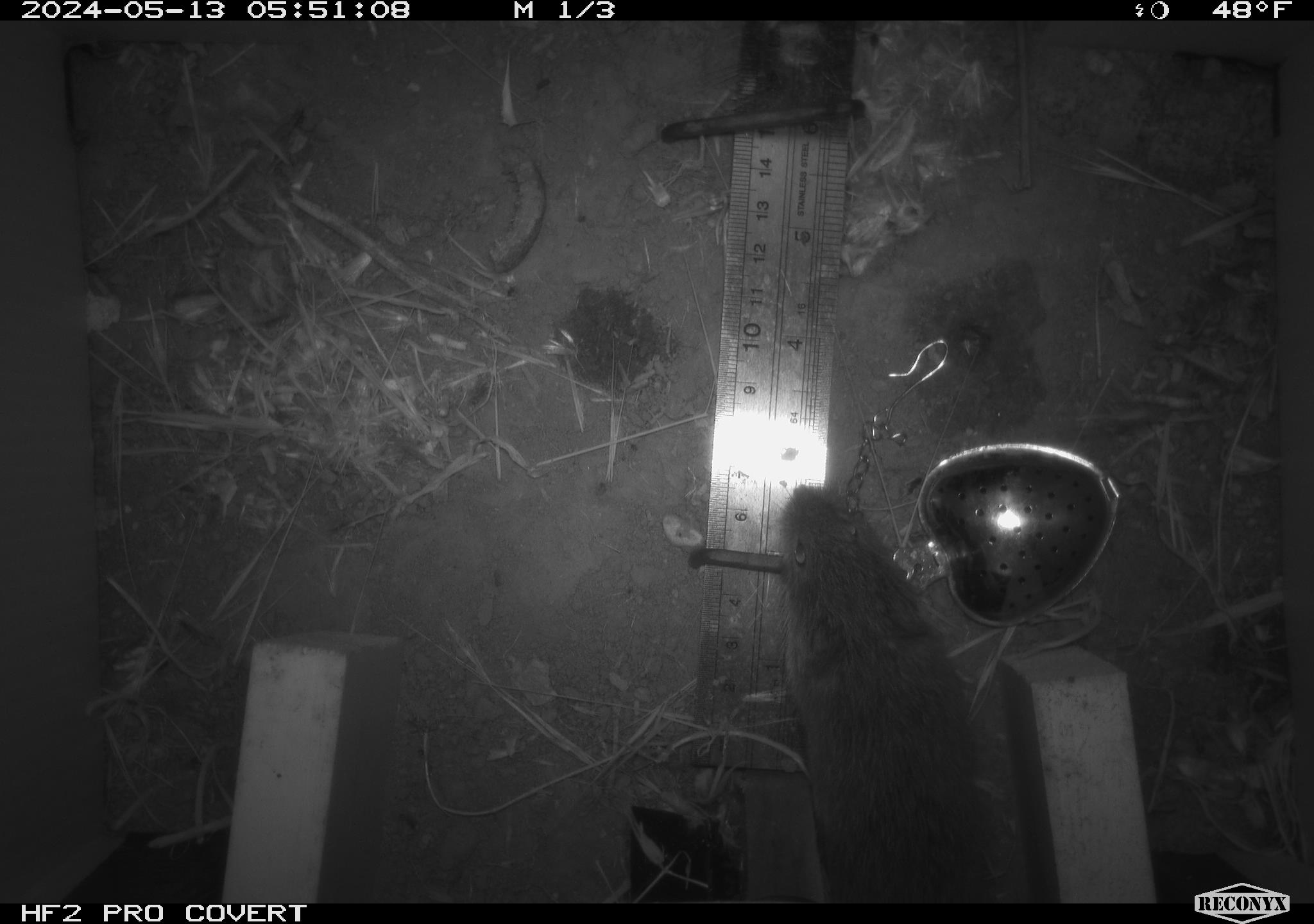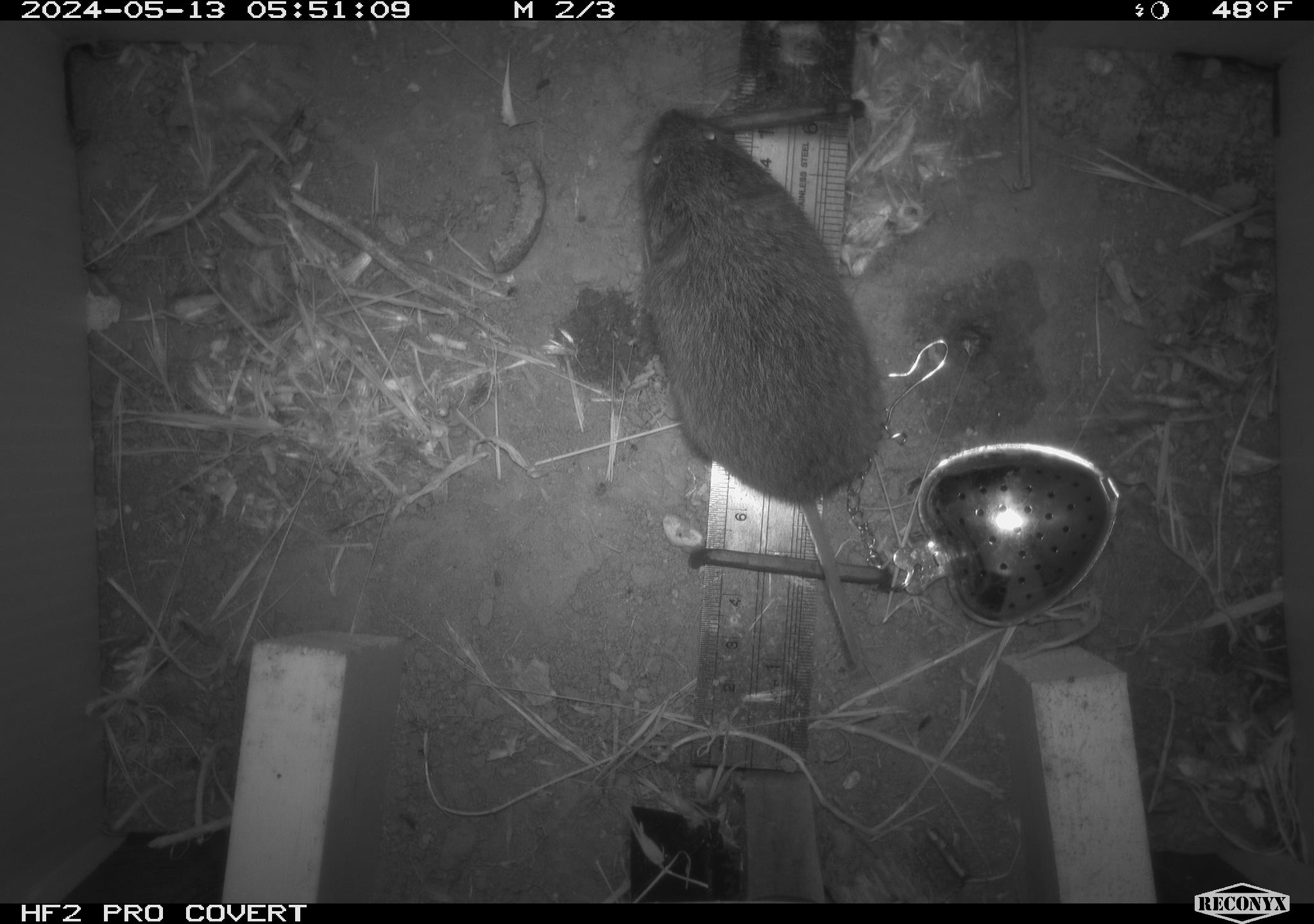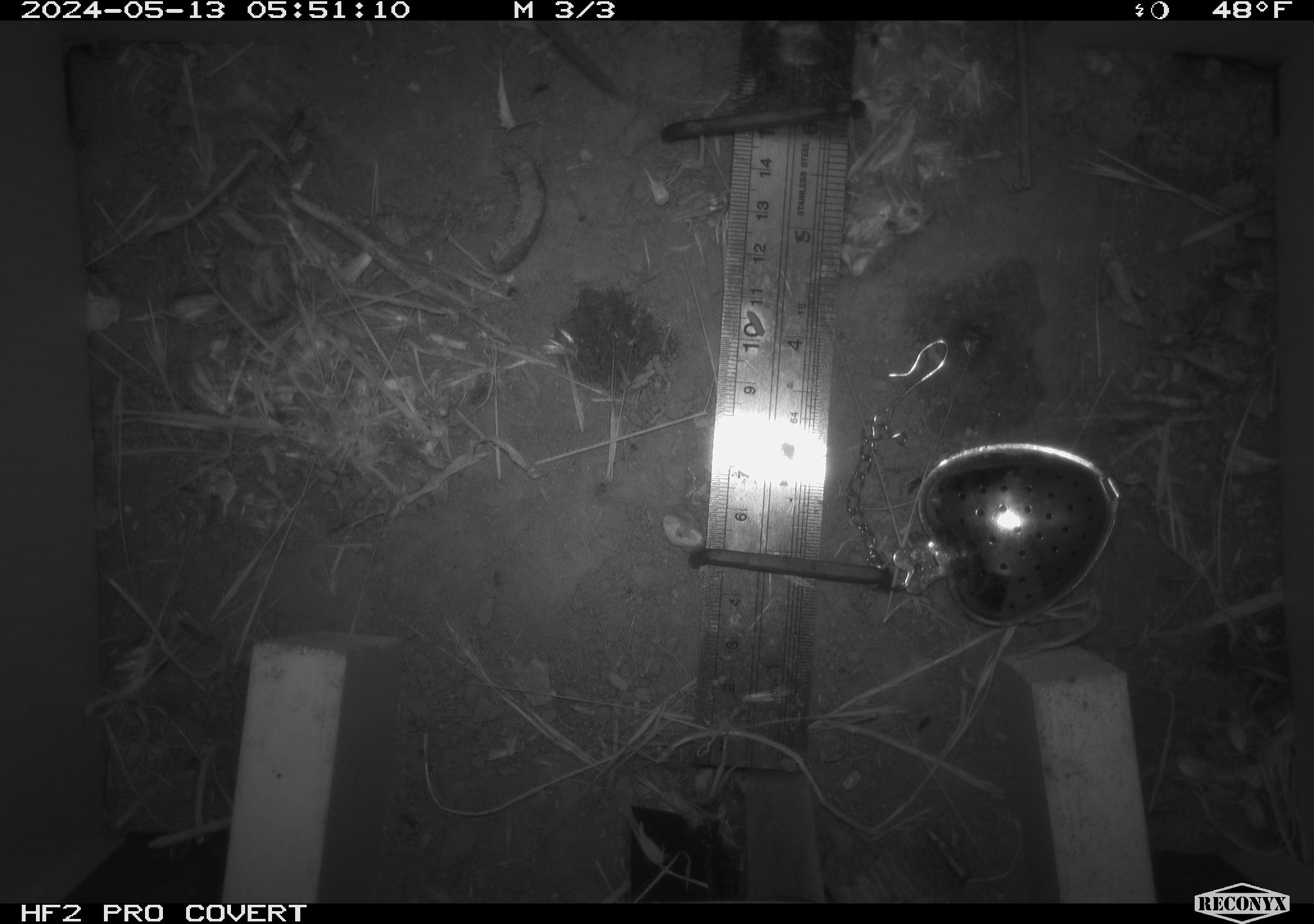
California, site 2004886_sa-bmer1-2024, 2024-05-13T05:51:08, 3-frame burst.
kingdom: Animalia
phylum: Chordata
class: Mammalia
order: Rodentia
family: Cricetidae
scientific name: Arvicolinae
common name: voles, lemmings, and muskrats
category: arvicolinae subfamily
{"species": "arvicolinae subfamily (voles, lemmings, and muskrats) (Arvicolinae)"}